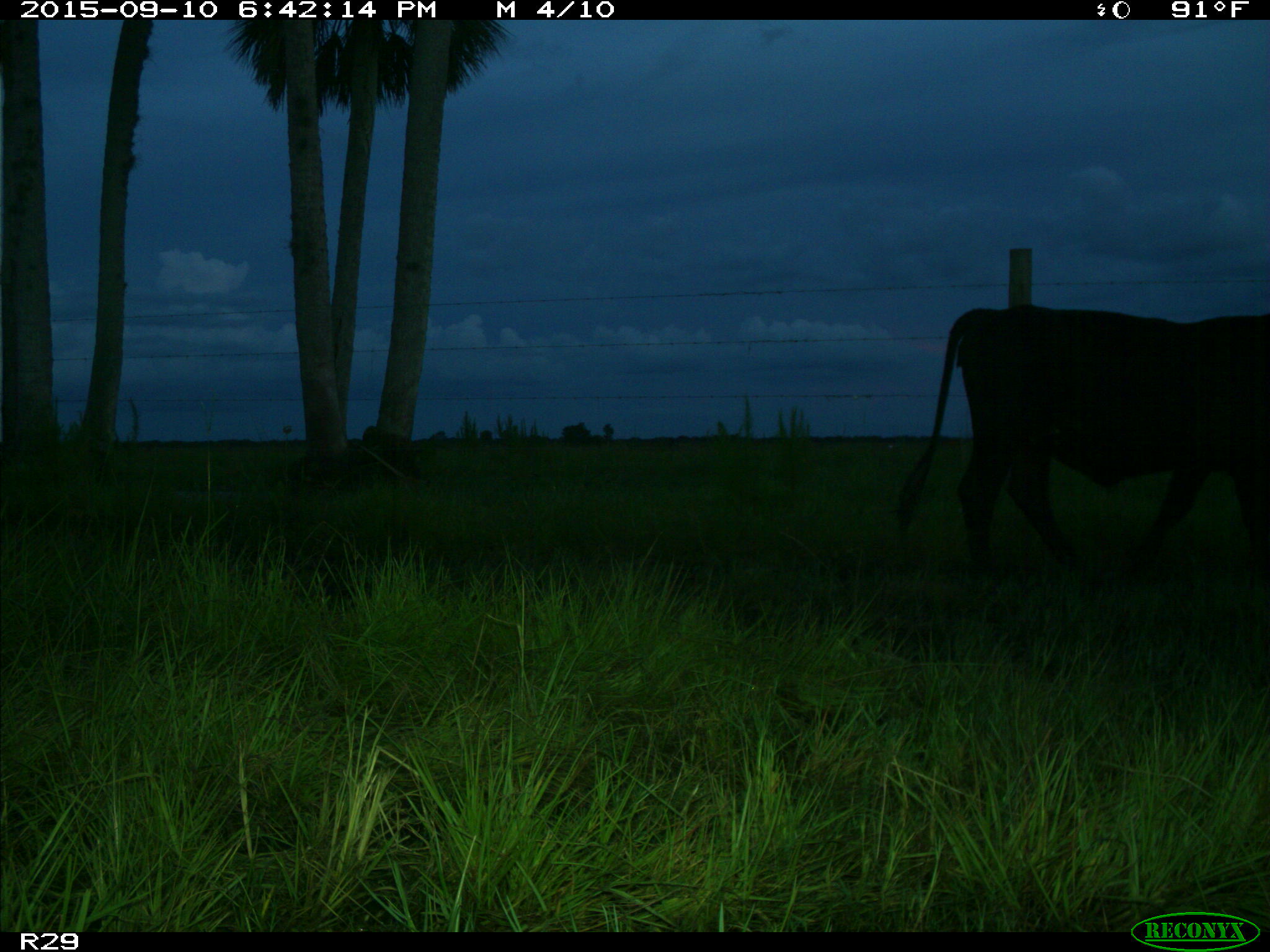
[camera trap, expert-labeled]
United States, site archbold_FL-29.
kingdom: Animalia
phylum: Chordata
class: Mammalia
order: Artiodactyla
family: Bovidae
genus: Bos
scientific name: Bos taurus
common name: domestic cow